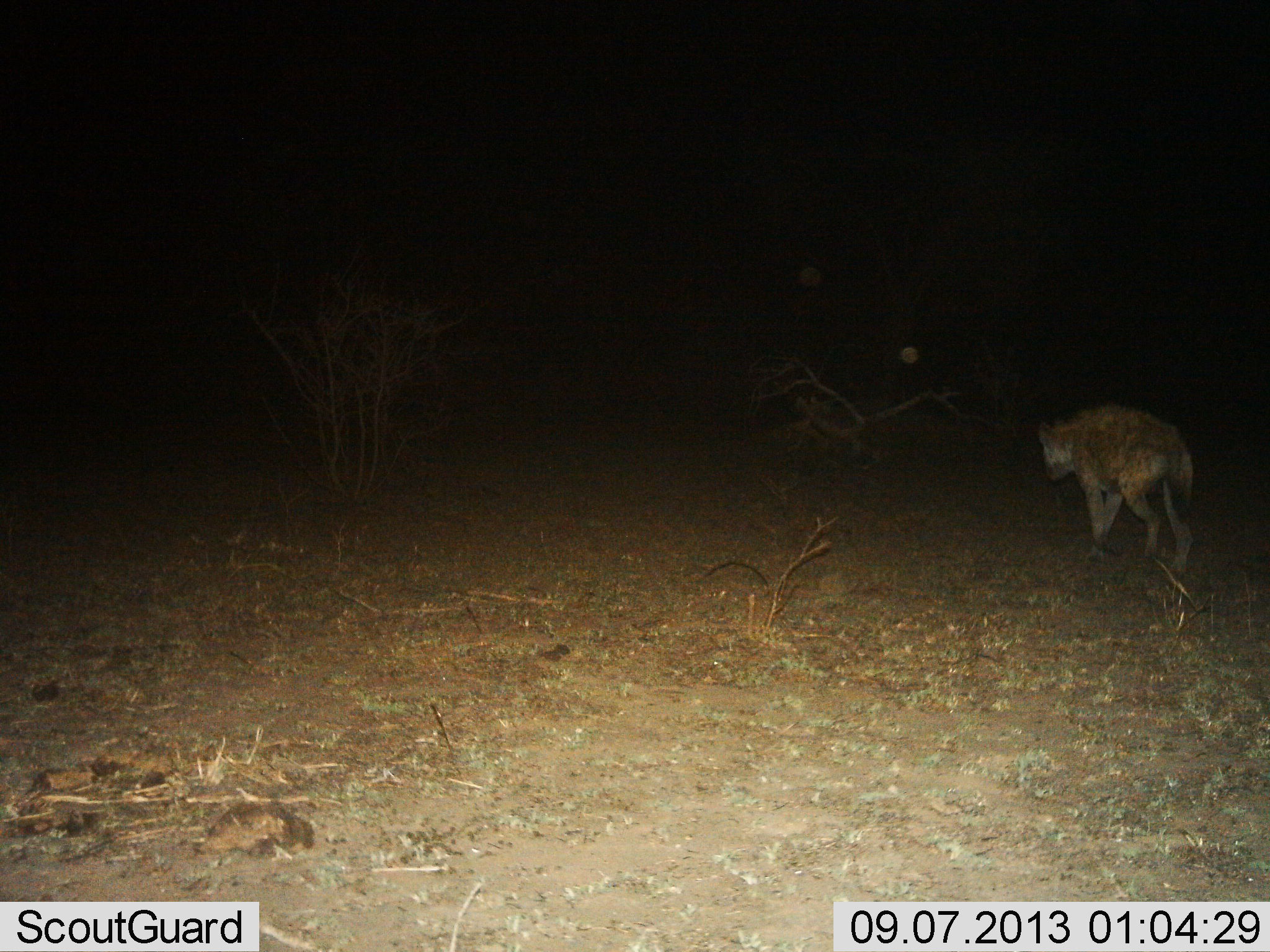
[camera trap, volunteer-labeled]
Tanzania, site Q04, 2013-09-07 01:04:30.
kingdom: Animalia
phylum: Chordata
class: Mammalia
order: Carnivora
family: Hyaenidae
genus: Crocuta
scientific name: Crocuta crocuta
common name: spotted hyena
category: hyenaspotted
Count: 1.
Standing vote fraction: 21%.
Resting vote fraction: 0%.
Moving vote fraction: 79%.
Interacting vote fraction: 0%.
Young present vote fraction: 0%.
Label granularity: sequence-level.